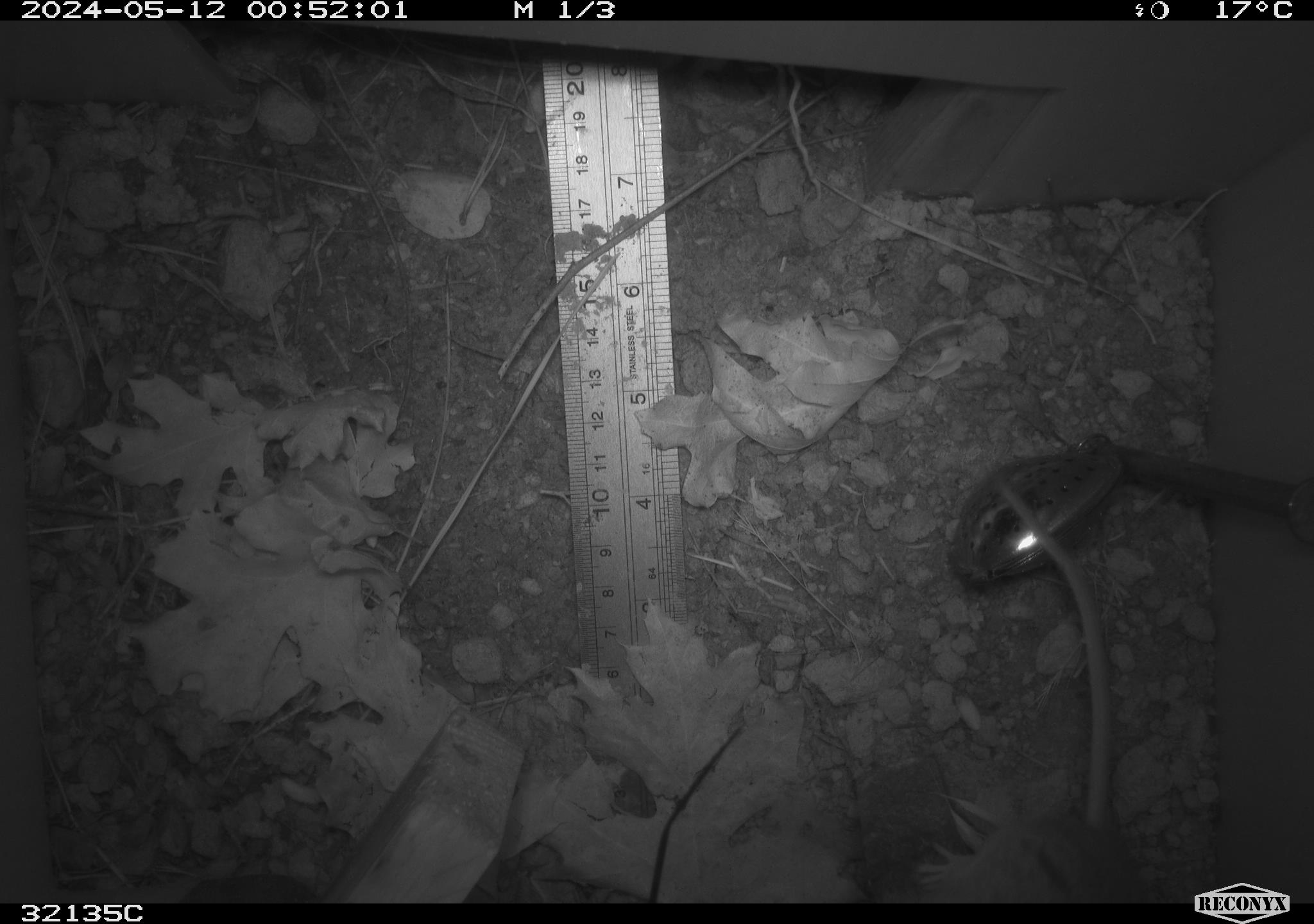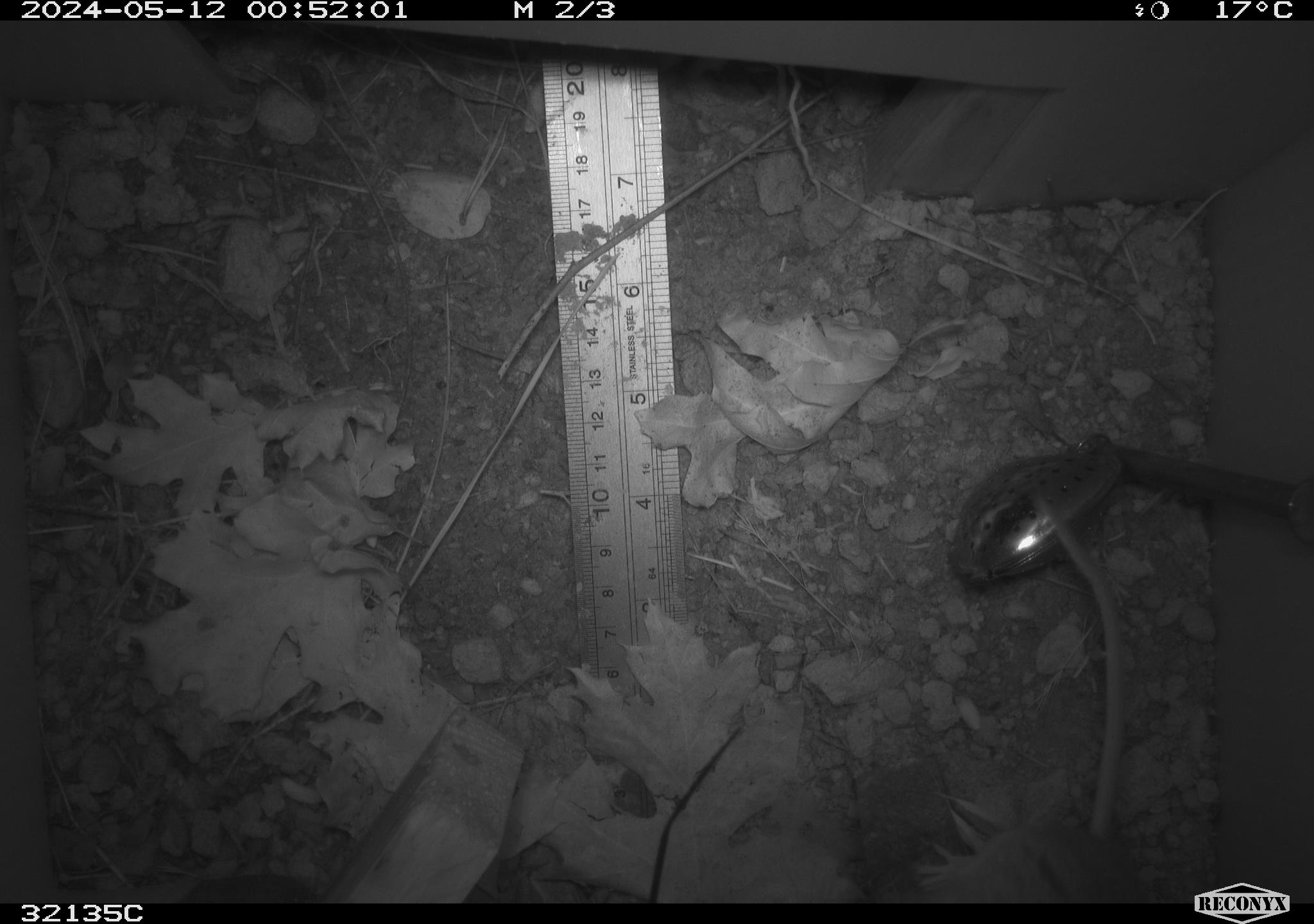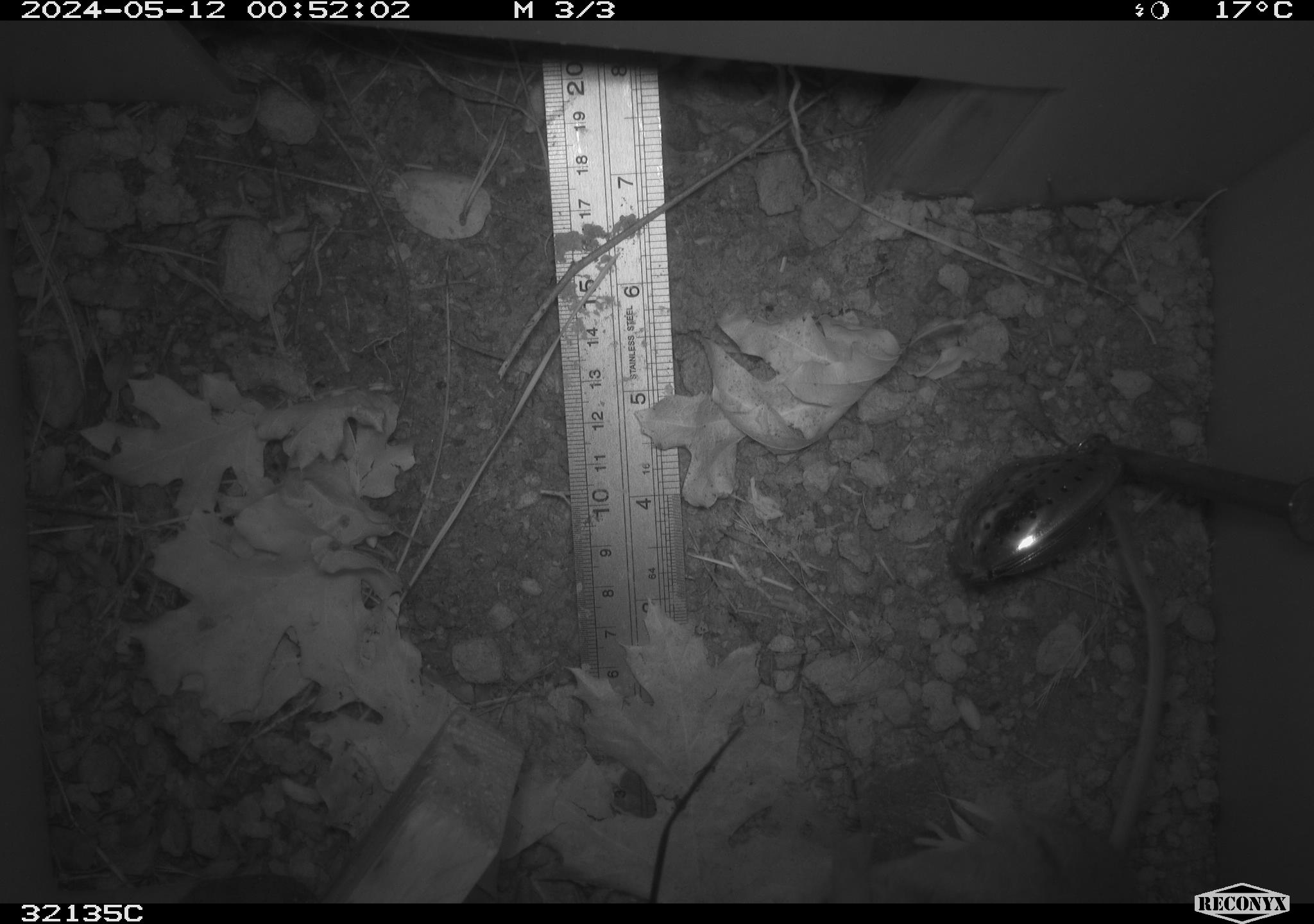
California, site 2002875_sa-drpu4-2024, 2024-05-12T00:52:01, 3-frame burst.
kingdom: Animalia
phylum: Chordata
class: Mammalia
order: Rodentia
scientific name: Rodentia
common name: rodent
Rodent (Rodentia).